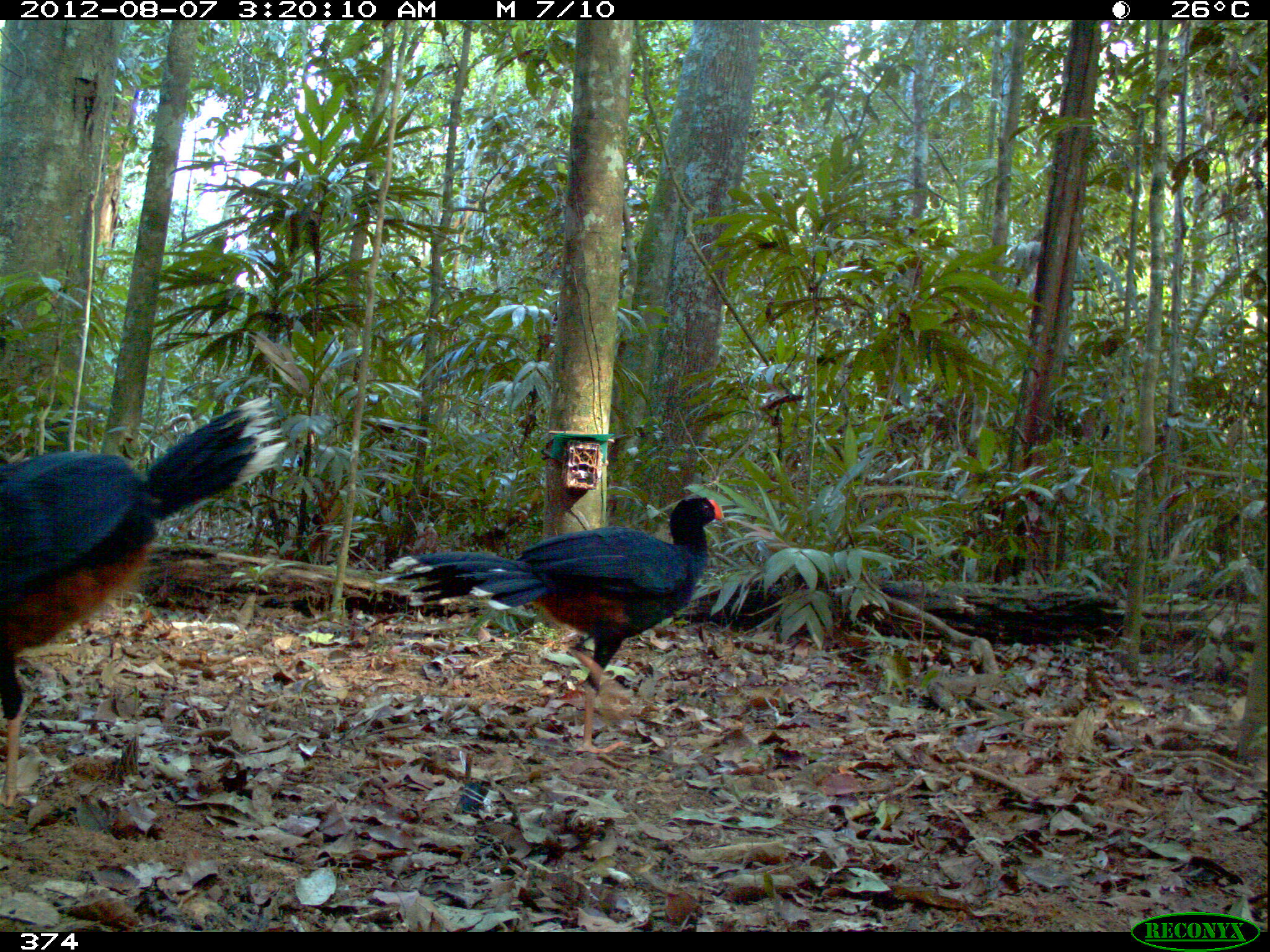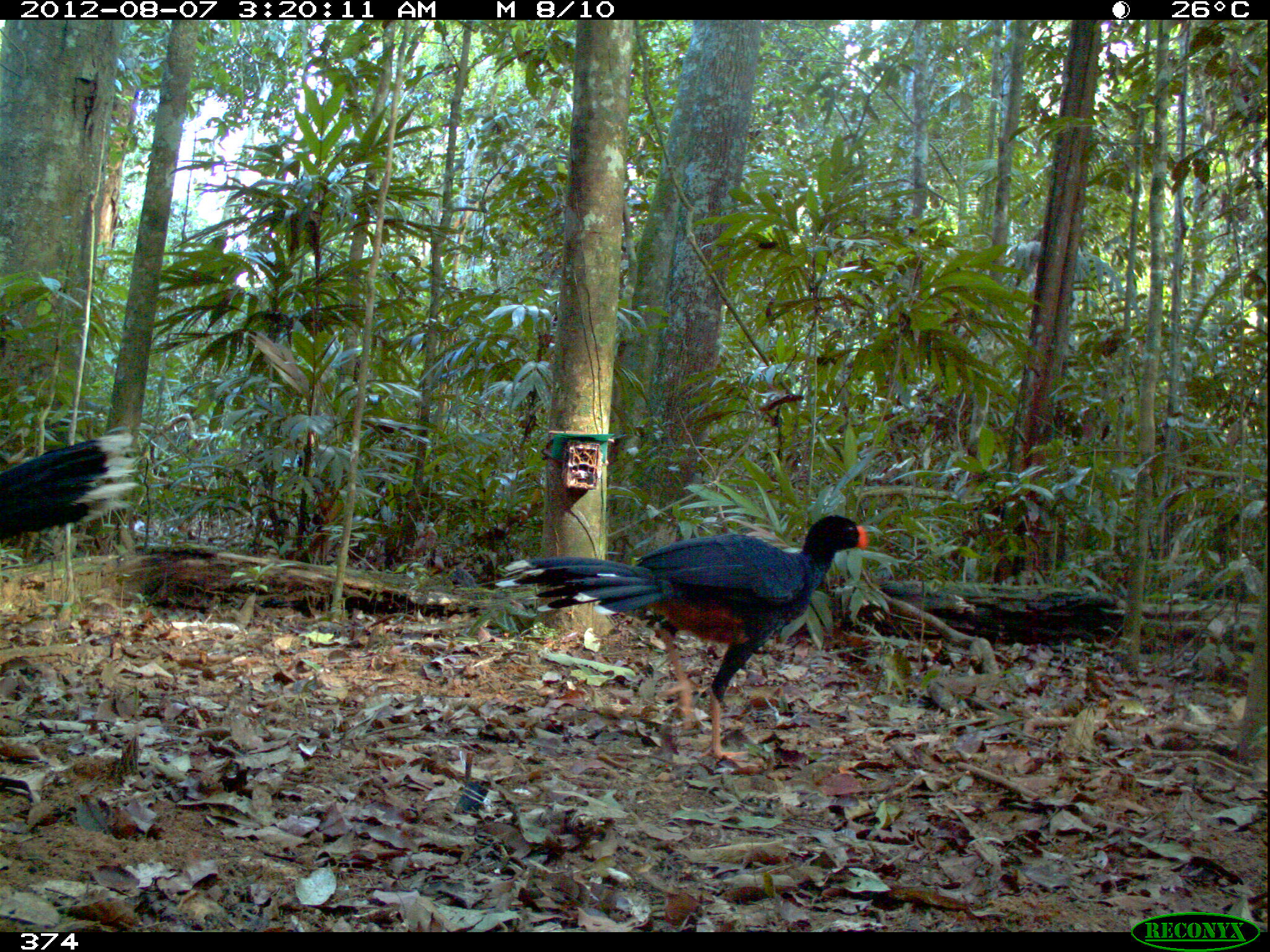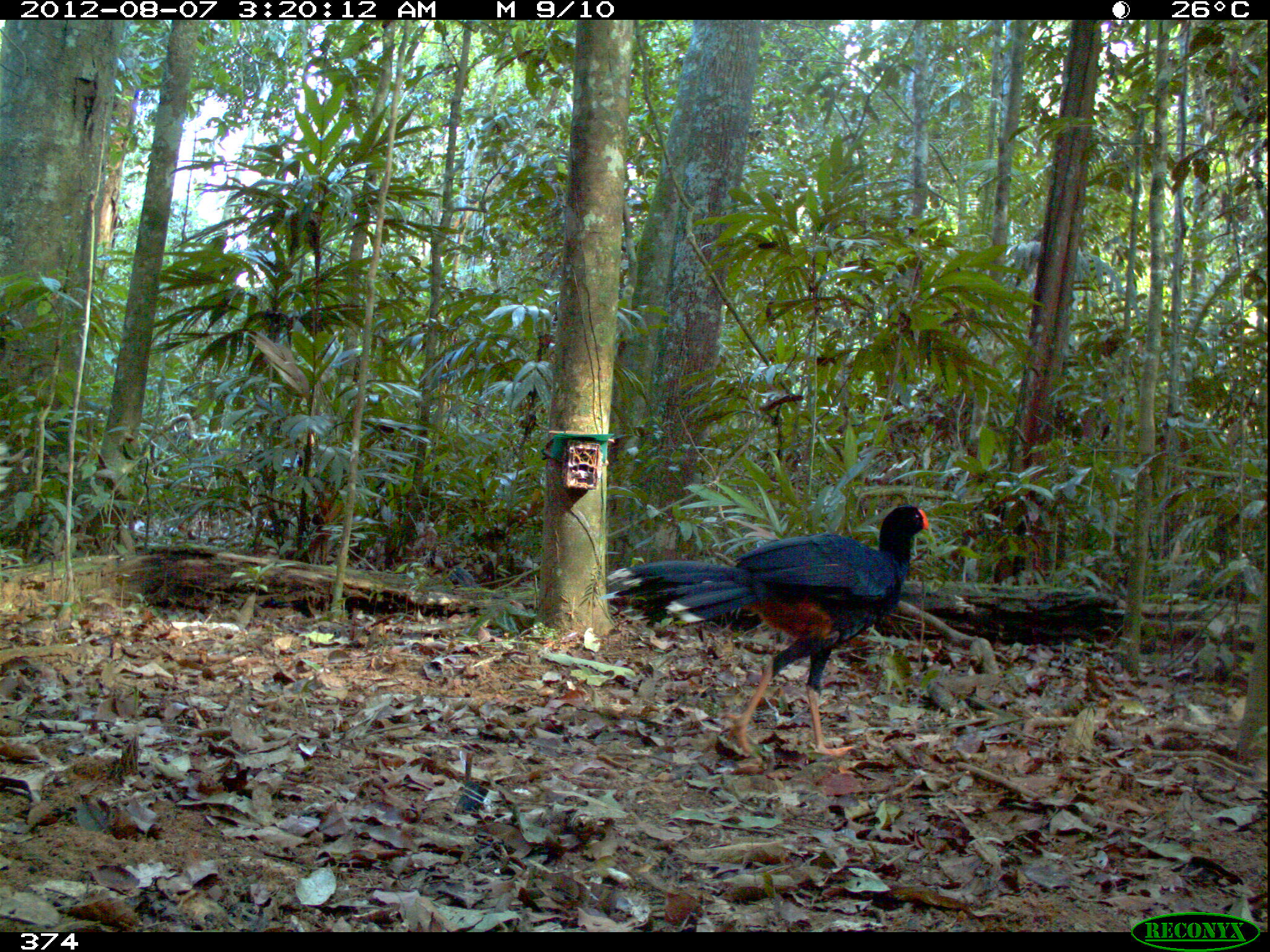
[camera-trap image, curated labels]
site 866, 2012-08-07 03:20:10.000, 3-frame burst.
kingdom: Animalia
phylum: Chordata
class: Aves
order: Galliformes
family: Cracidae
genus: Mitu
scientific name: Mitu tuberosum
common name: razor-billed curassow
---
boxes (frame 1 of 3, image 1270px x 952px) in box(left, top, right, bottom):
mitu tuberosum: box(0, 393, 292, 811); box(375, 492, 726, 755)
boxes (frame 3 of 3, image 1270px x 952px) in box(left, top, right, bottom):
mitu tuberosum: box(604, 502, 931, 760)